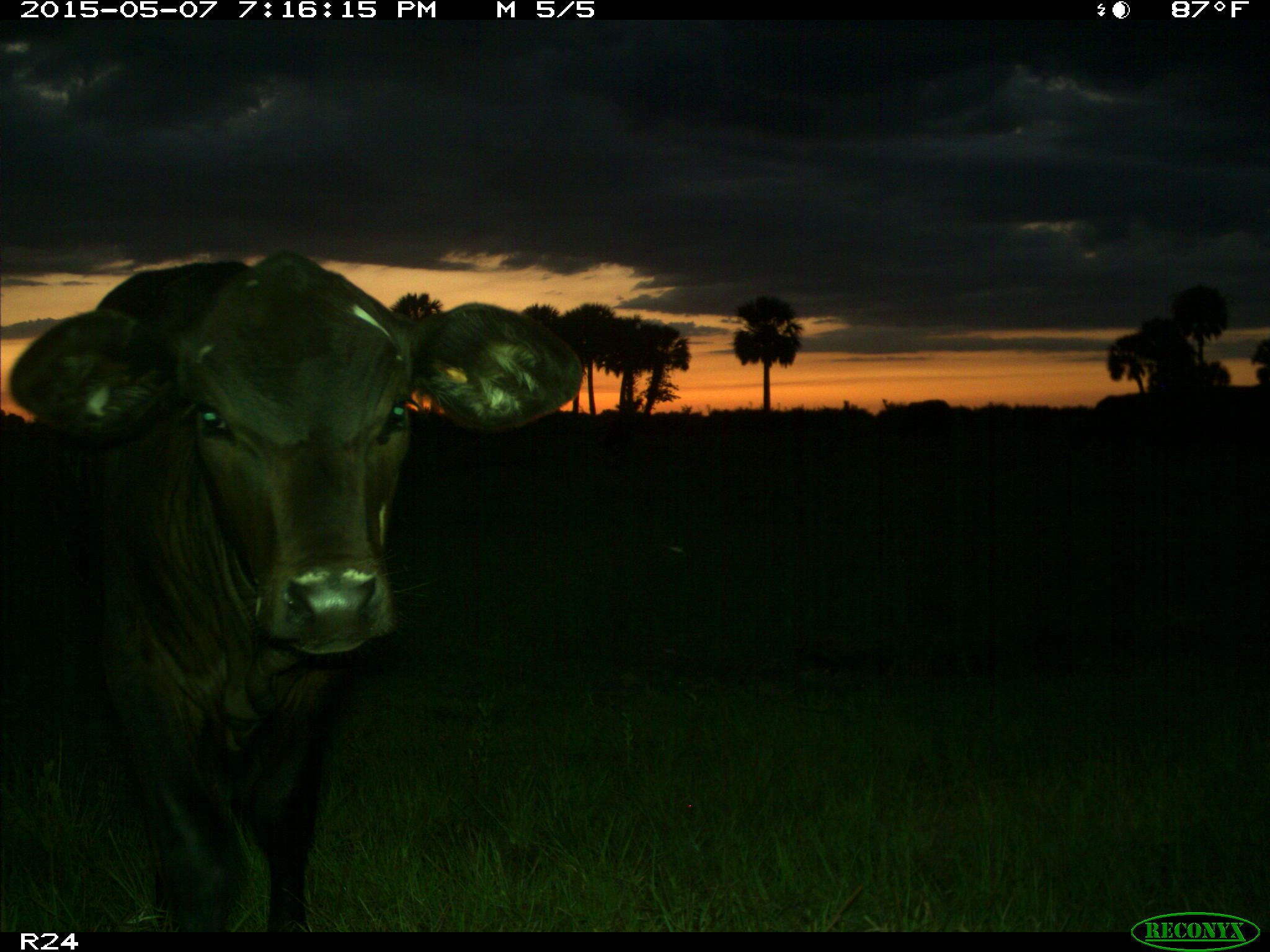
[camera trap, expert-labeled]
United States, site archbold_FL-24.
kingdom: Animalia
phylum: Chordata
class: Mammalia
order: Artiodactyla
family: Bovidae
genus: Bos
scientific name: Bos taurus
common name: domestic cow